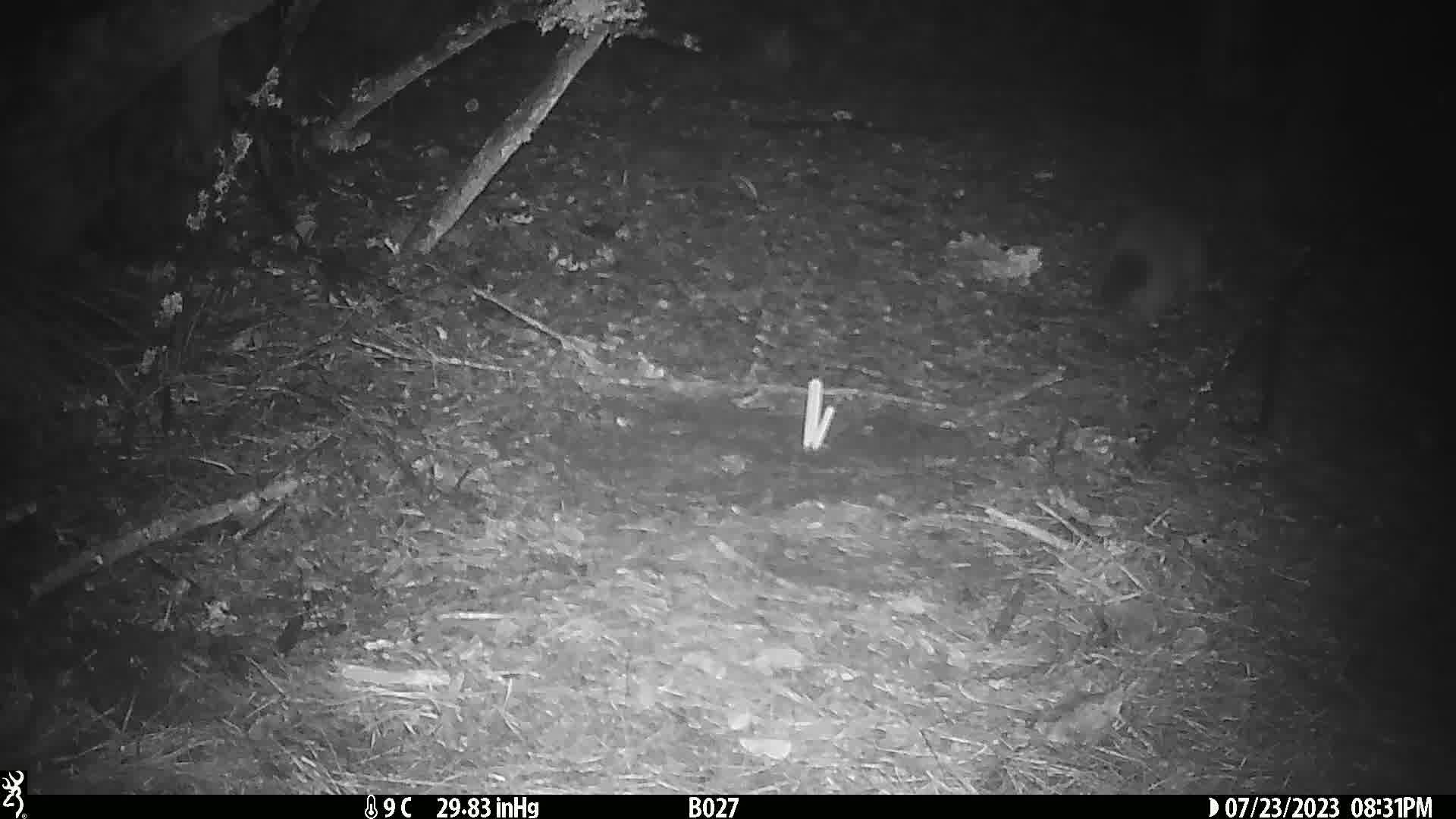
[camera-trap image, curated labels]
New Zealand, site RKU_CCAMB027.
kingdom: Animalia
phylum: Chordata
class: Mammalia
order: Diprotodontia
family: Phalangeridae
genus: Trichosurus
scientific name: Trichosurus vulpecula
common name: common brushtail possum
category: possum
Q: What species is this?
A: Possum (common brushtail possum) (Trichosurus vulpecula).